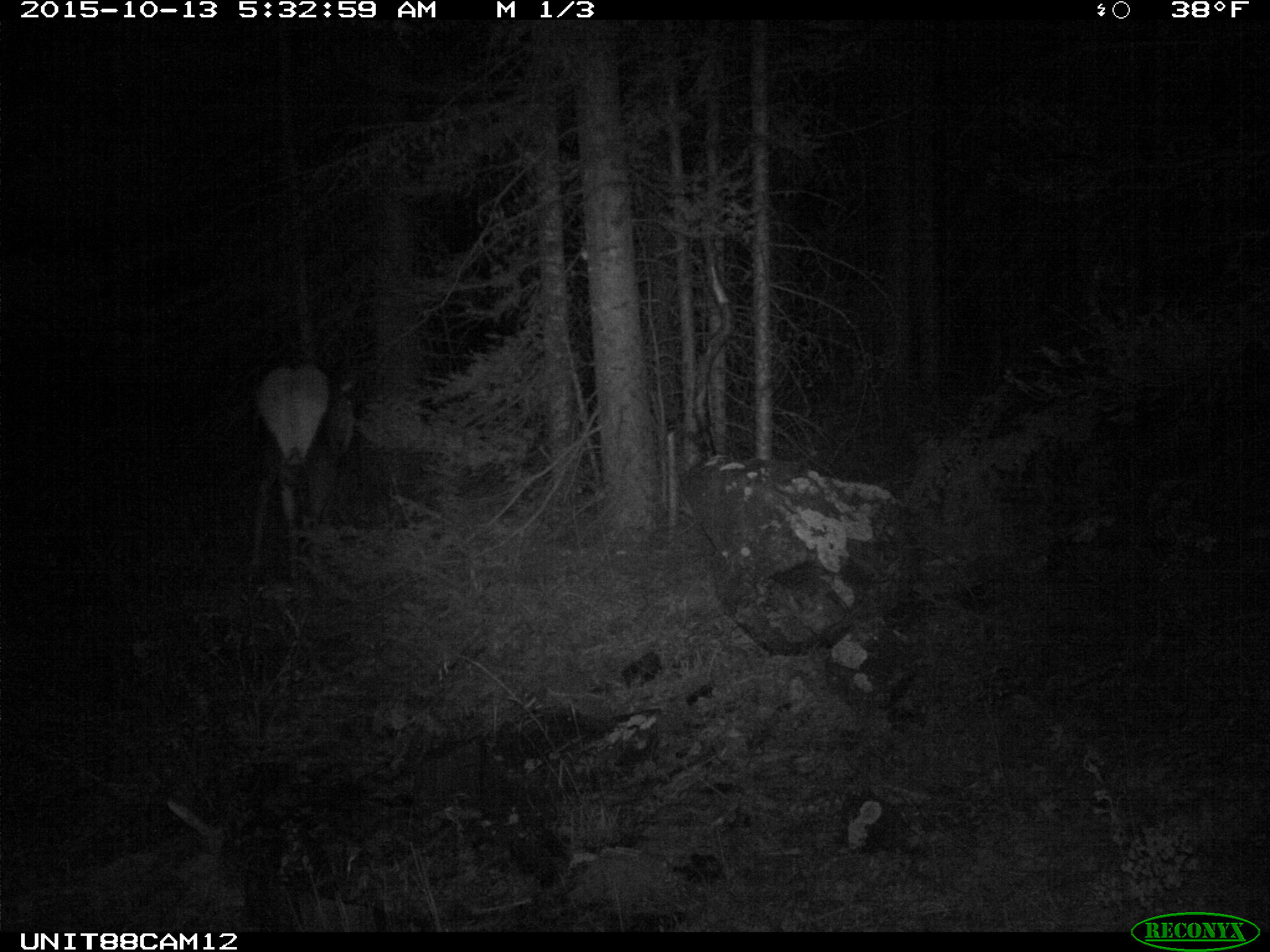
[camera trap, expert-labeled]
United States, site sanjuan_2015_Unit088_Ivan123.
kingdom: Animalia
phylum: Chordata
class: Mammalia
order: Artiodactyla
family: Cervidae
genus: Cervus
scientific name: Cervus elaphus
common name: red deer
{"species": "Cervus elaphus (red deer)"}